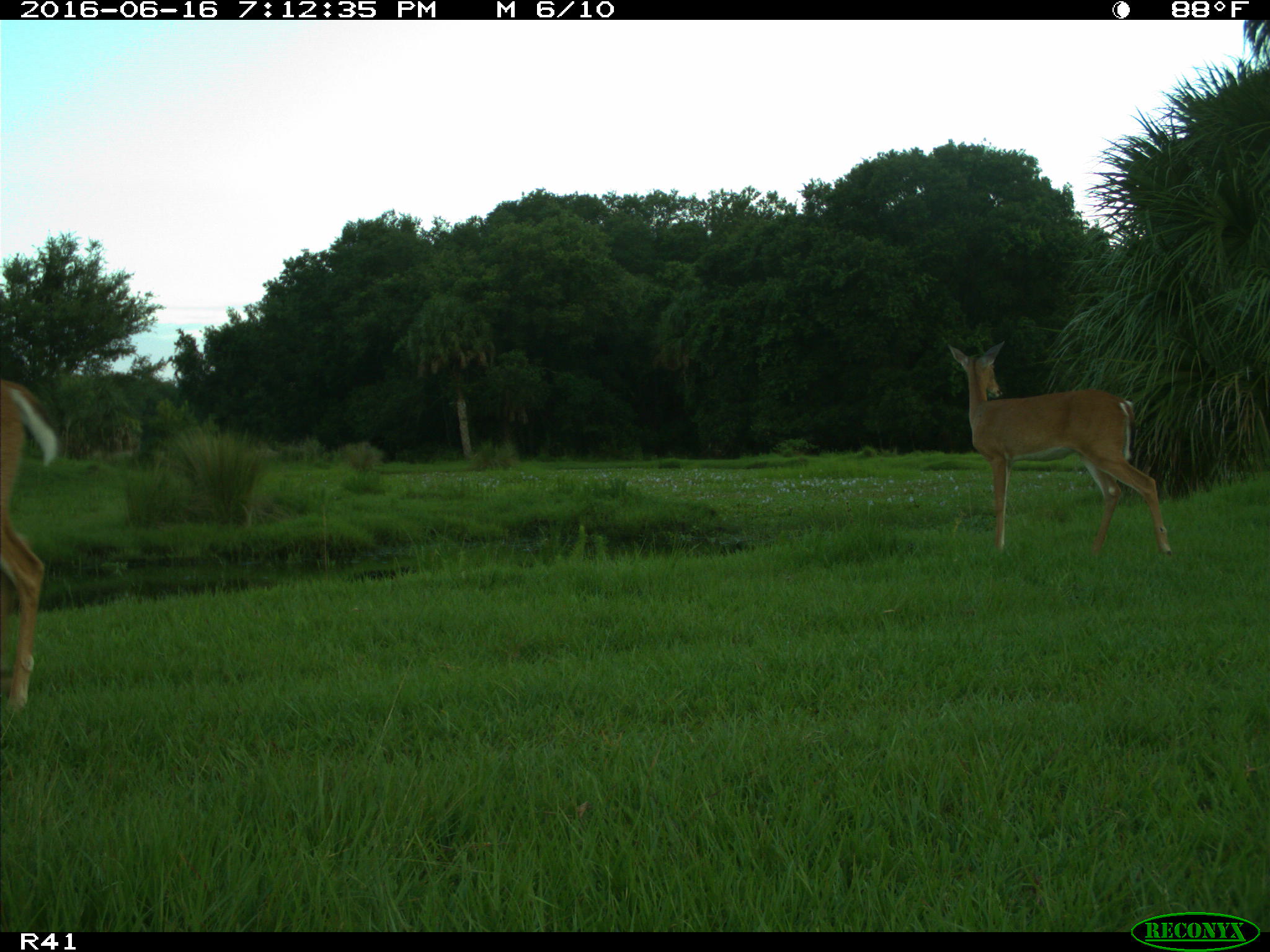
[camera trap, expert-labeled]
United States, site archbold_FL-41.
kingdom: Animalia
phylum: Chordata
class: Mammalia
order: Artiodactyla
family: Cervidae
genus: Odocoileus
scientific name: Odocoileus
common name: deer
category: unidentified deer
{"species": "unidentified deer (deer) (Odocoileus)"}